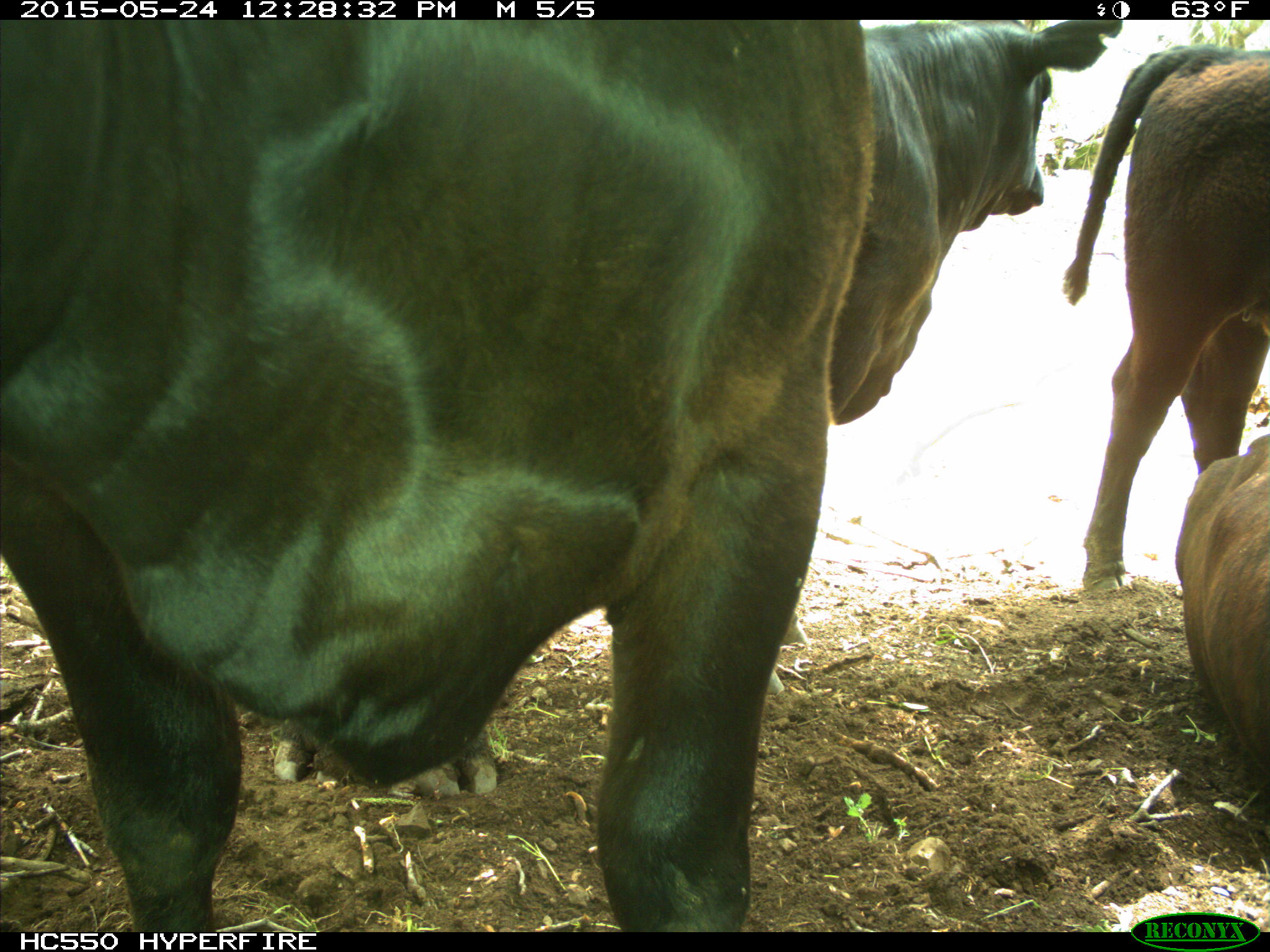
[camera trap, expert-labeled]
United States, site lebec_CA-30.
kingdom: Animalia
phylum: Chordata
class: Mammalia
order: Artiodactyla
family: Bovidae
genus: Bos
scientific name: Bos taurus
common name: domestic cow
Bos taurus (domestic cow).